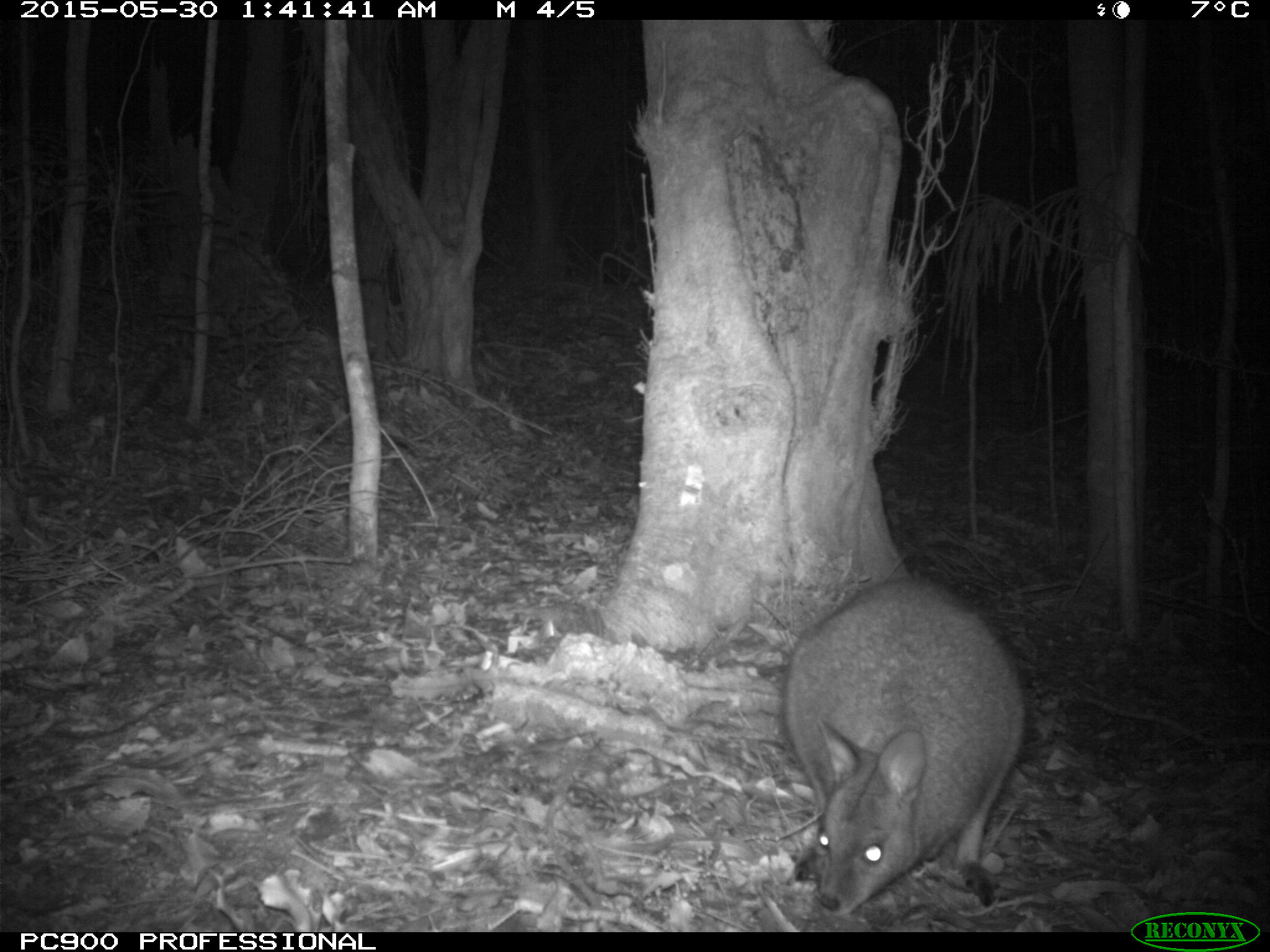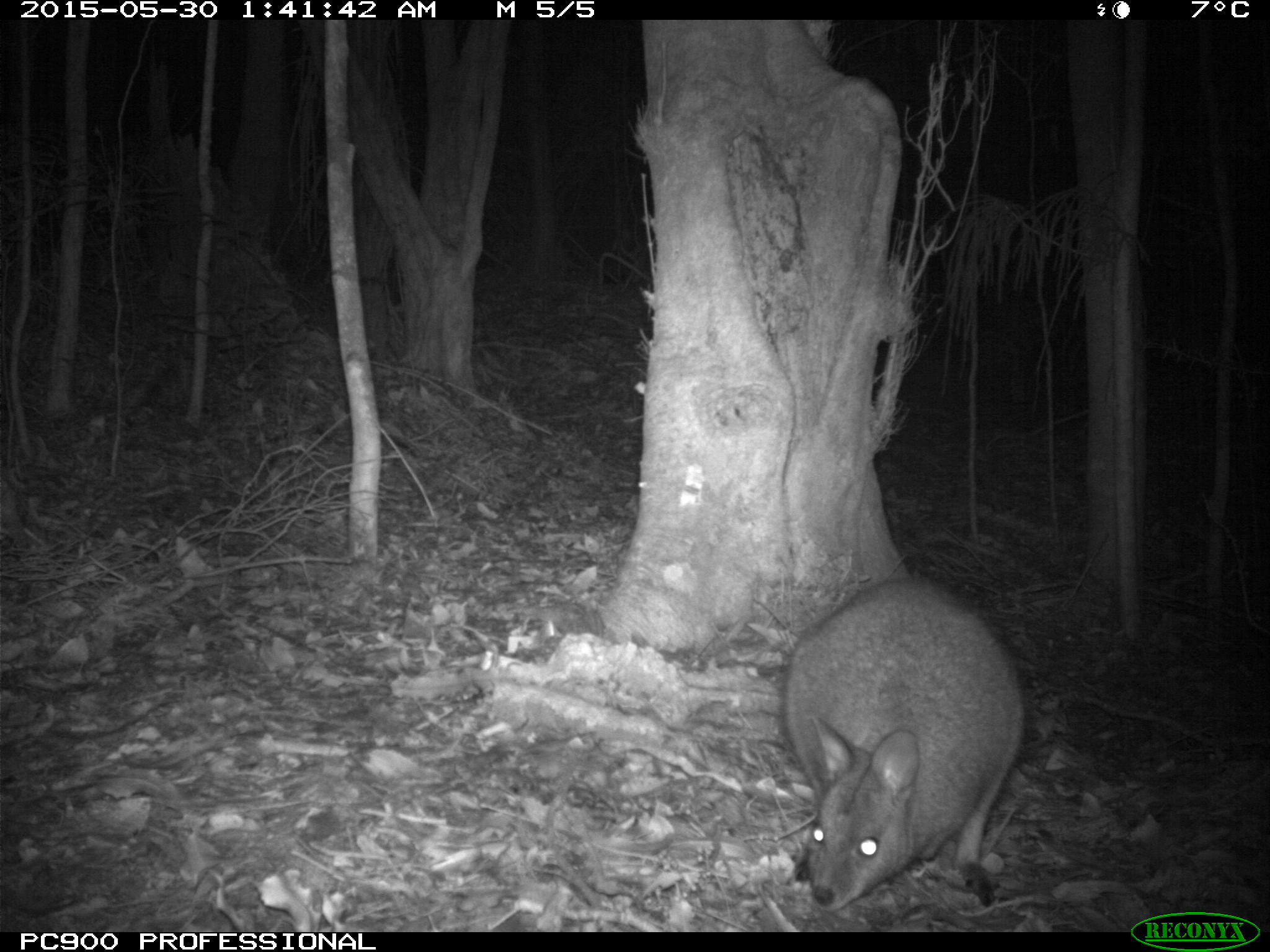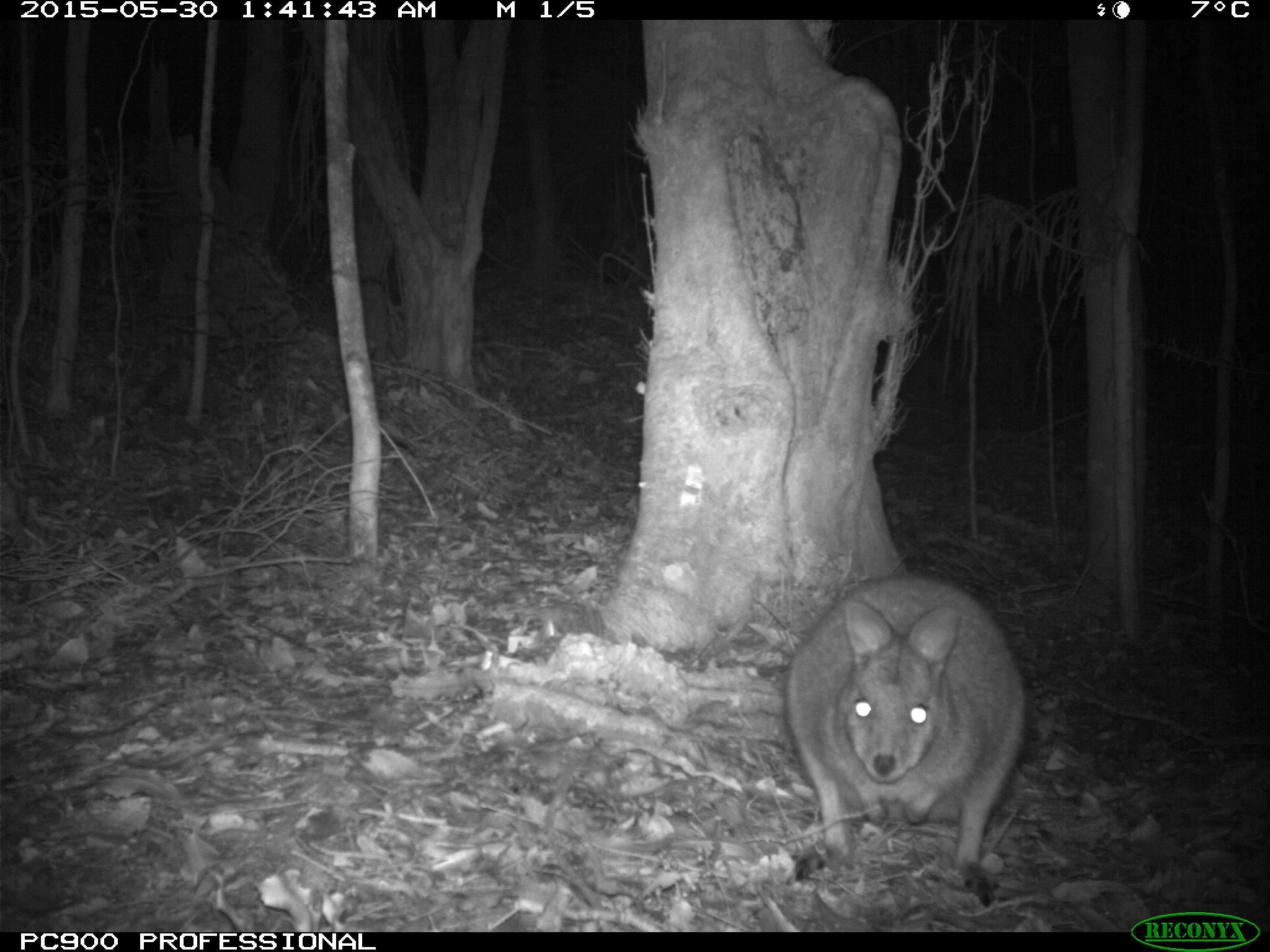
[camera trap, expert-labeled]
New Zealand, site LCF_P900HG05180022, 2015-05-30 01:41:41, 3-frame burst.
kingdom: Animalia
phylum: Chordata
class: Mammalia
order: Diprotodontia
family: Macropodidae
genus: Notamacropus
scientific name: Notamacropus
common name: wallaby